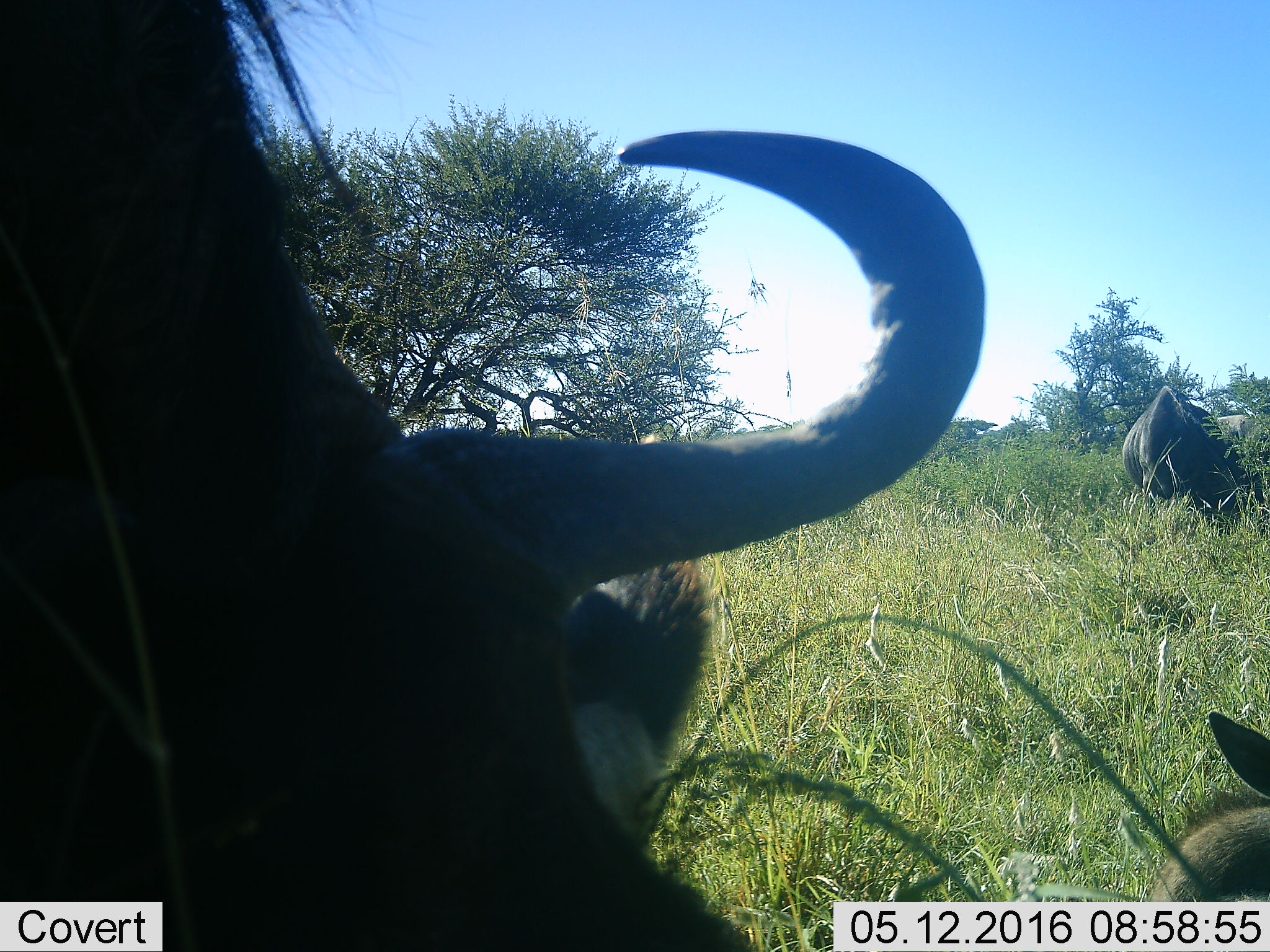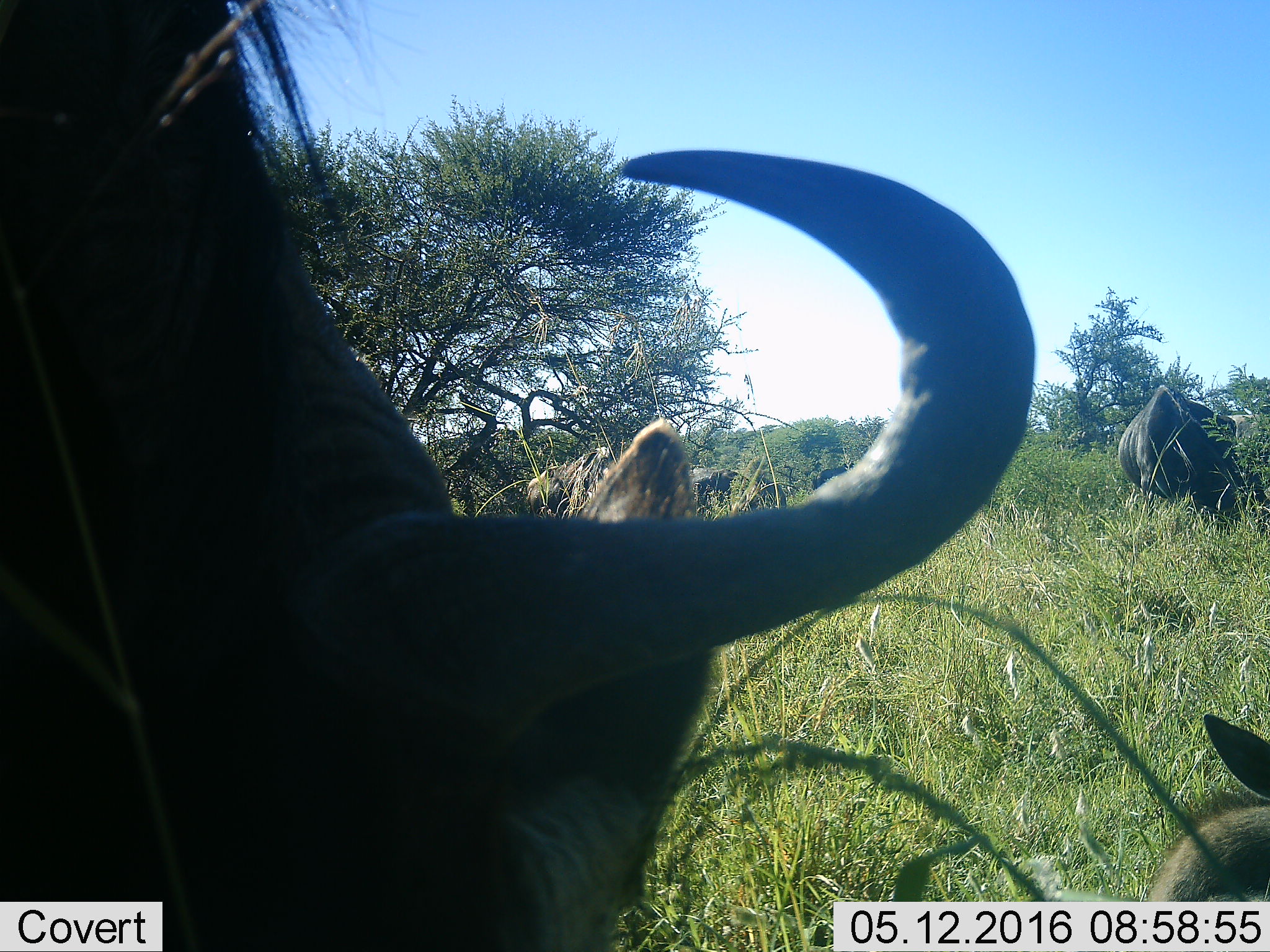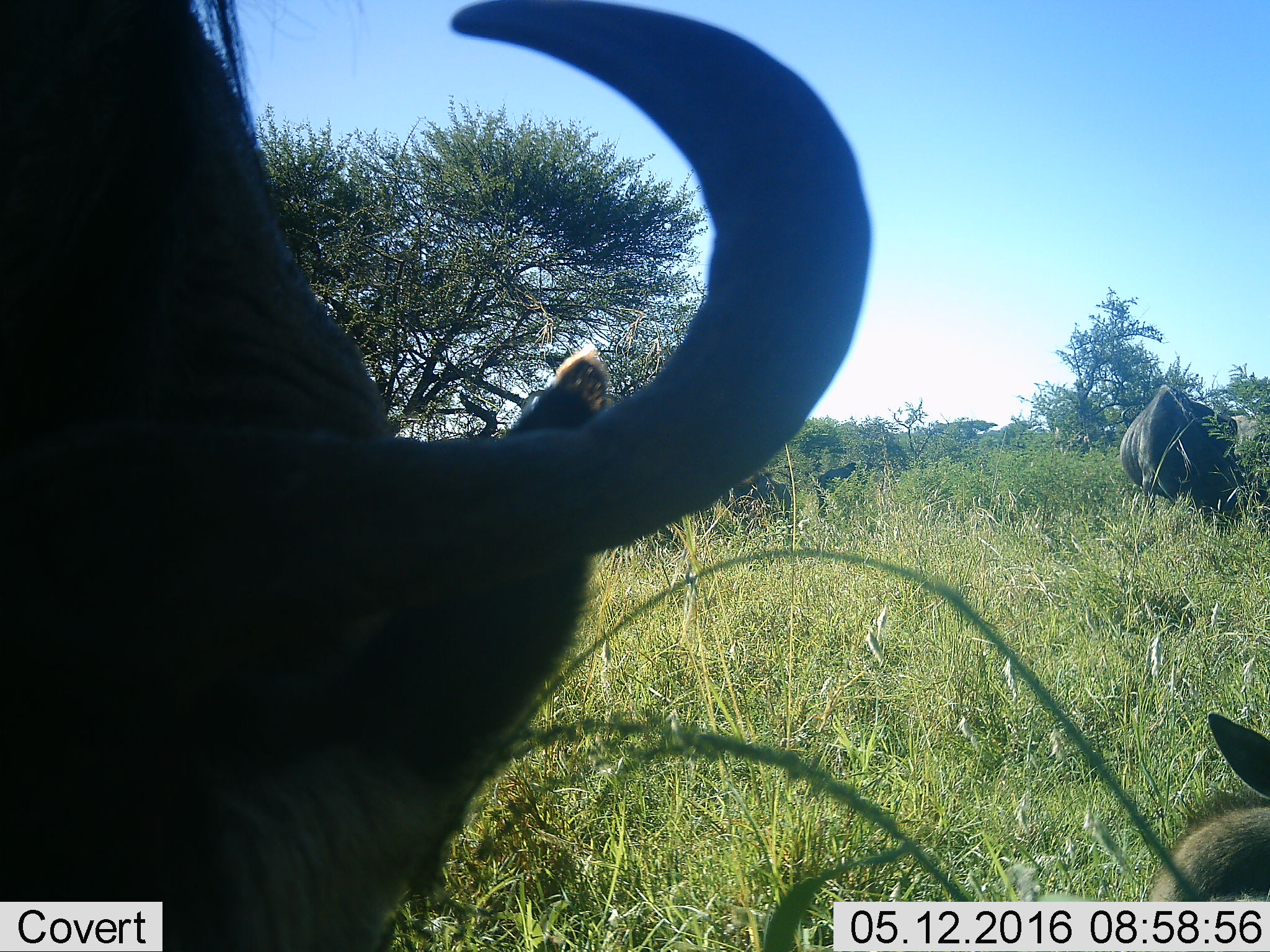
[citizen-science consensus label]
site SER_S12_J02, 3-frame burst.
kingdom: Animalia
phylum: Chordata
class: Mammalia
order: Artiodactyla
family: Bovidae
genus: Connochaetes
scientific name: Connochaetes taurinus taurinus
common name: blue wildebeest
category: wildebeestblue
Wildebeestblue (blue wildebeest) (Connochaetes taurinus taurinus), count 6. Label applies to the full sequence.